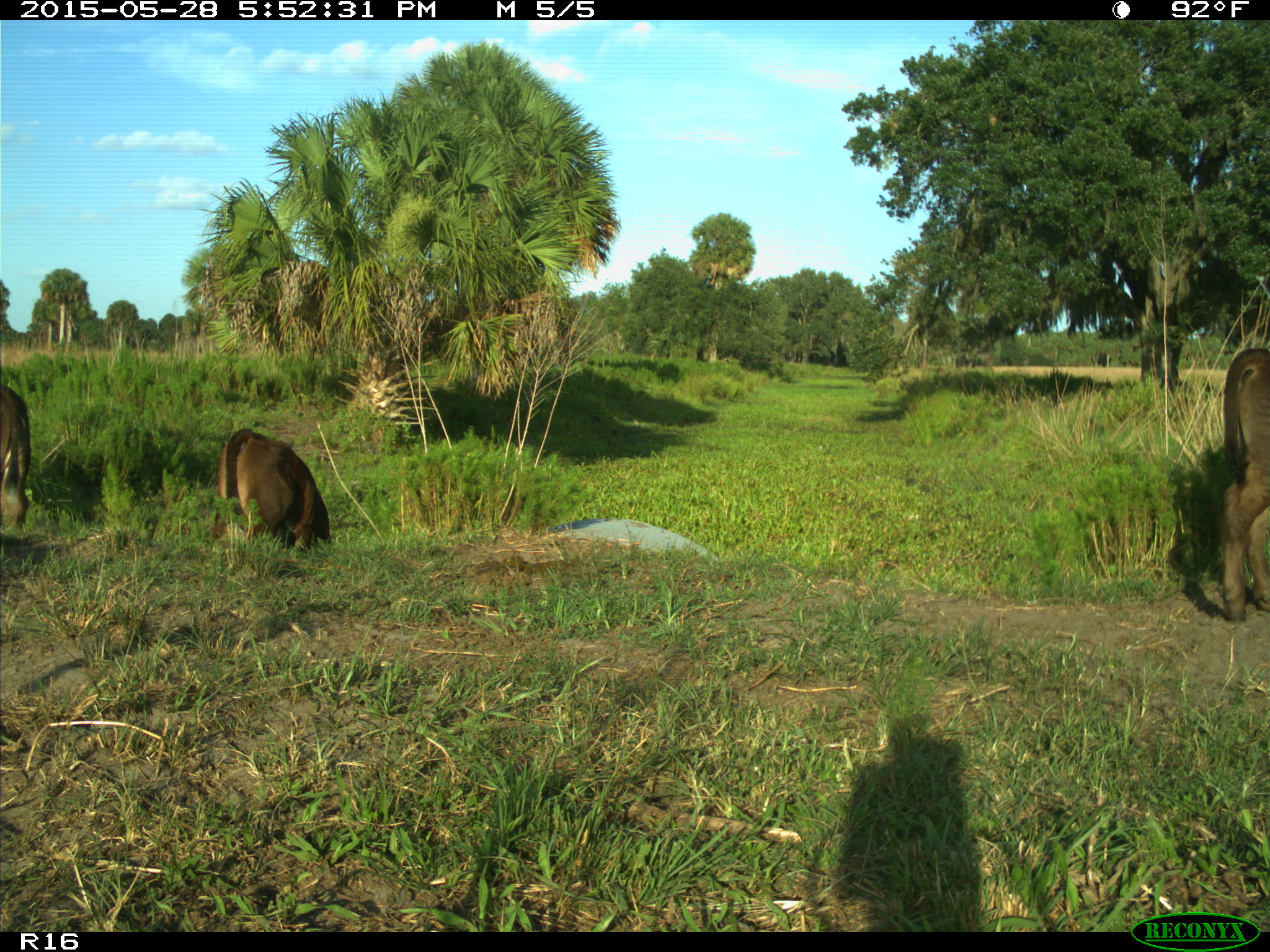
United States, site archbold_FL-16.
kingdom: Animalia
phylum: Chordata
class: Mammalia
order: Artiodactyla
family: Bovidae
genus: Bos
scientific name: Bos taurus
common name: domestic cow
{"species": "Bos taurus (domestic cow)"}